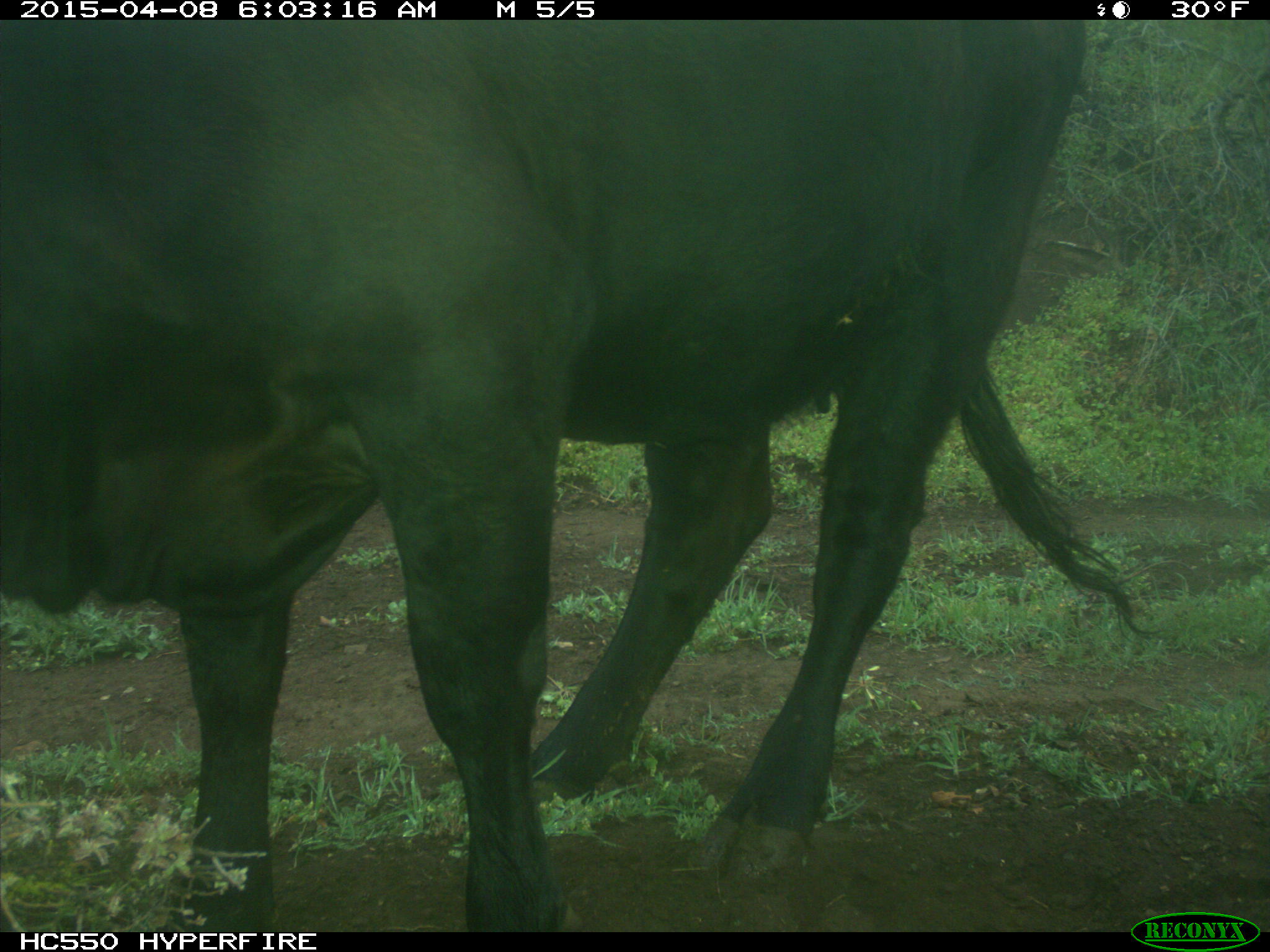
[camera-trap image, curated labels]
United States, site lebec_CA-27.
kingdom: Animalia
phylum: Chordata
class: Mammalia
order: Artiodactyla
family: Bovidae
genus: Bos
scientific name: Bos taurus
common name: domestic cow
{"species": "Bos taurus (domestic cow)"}